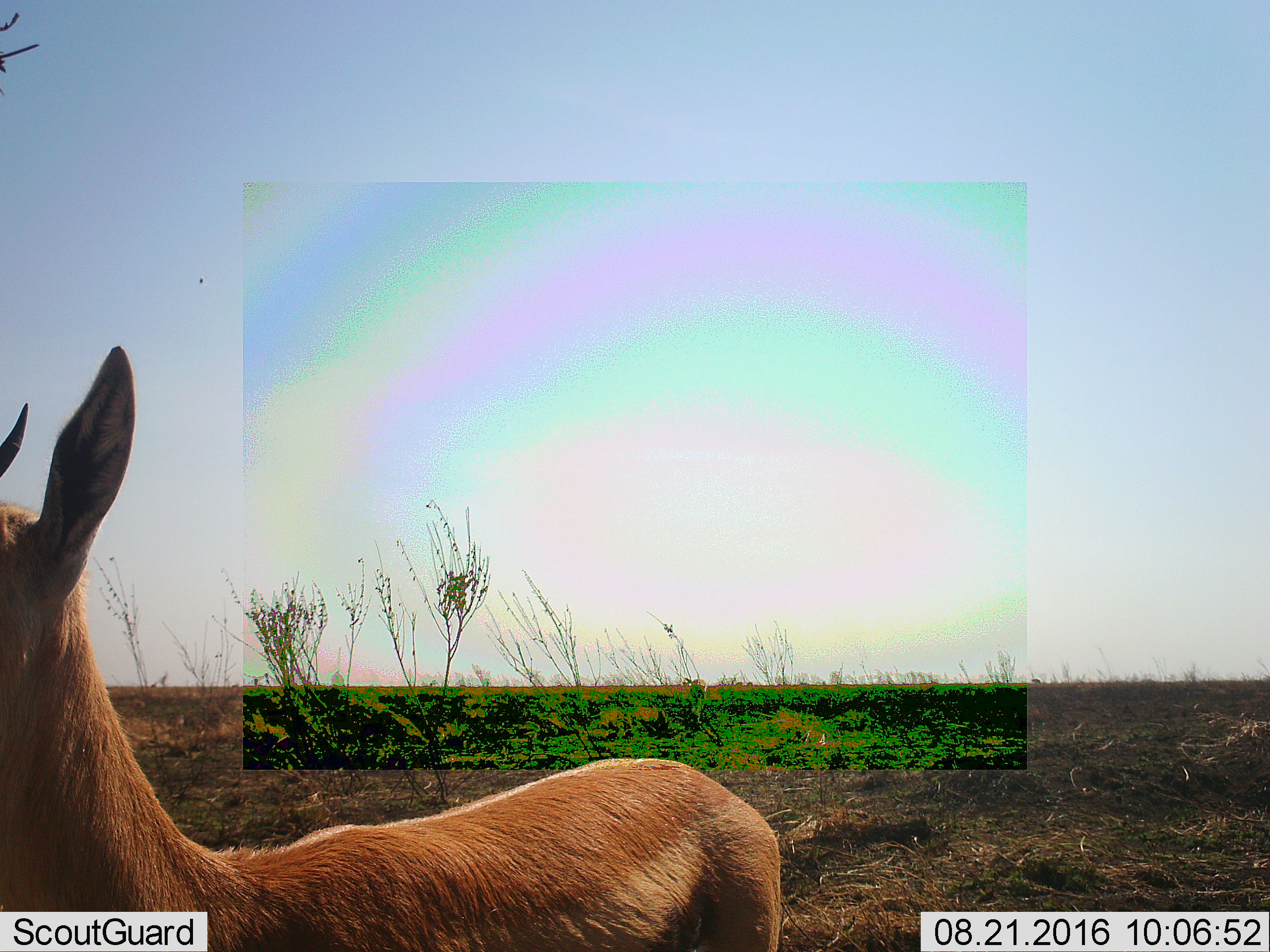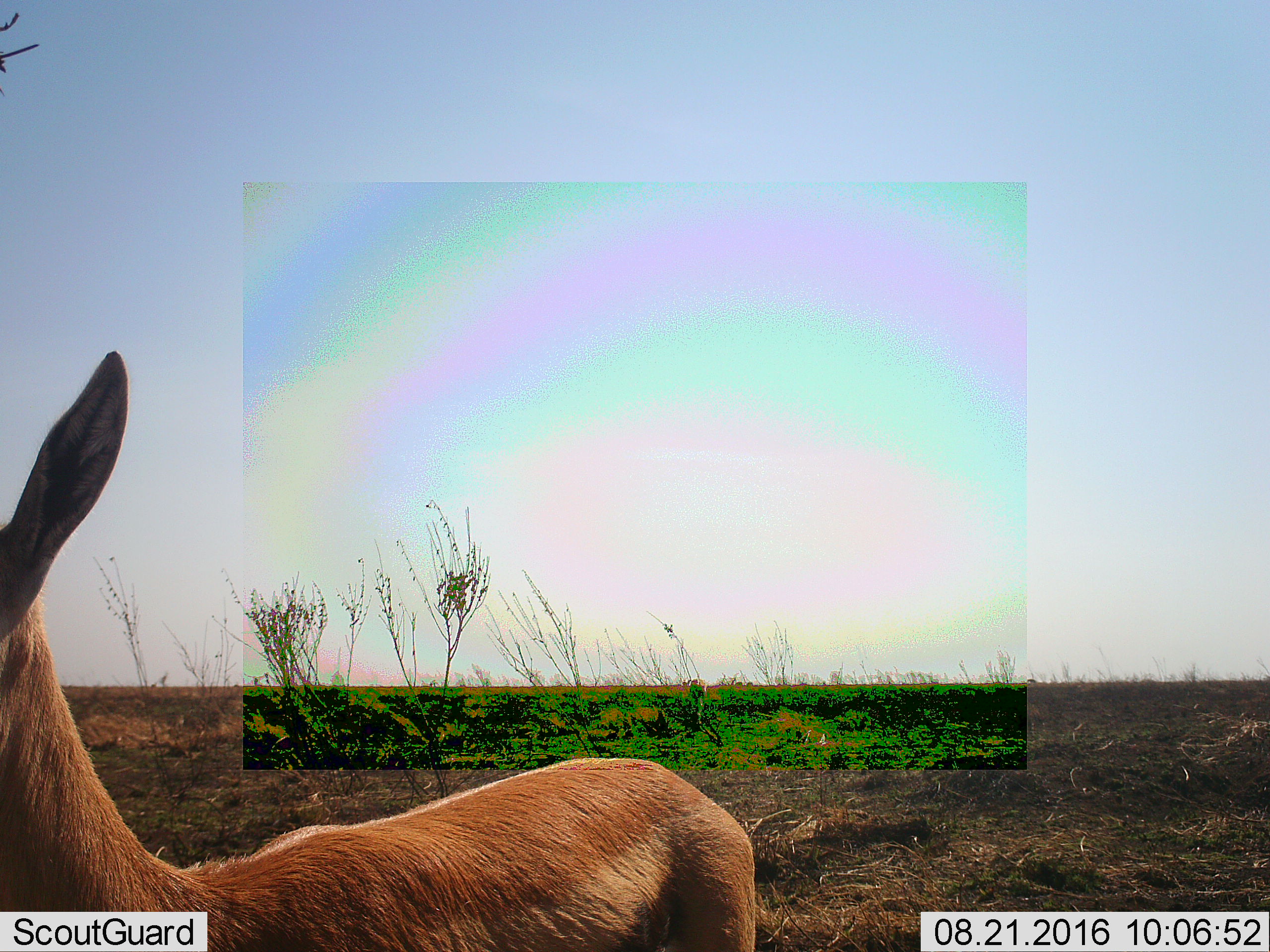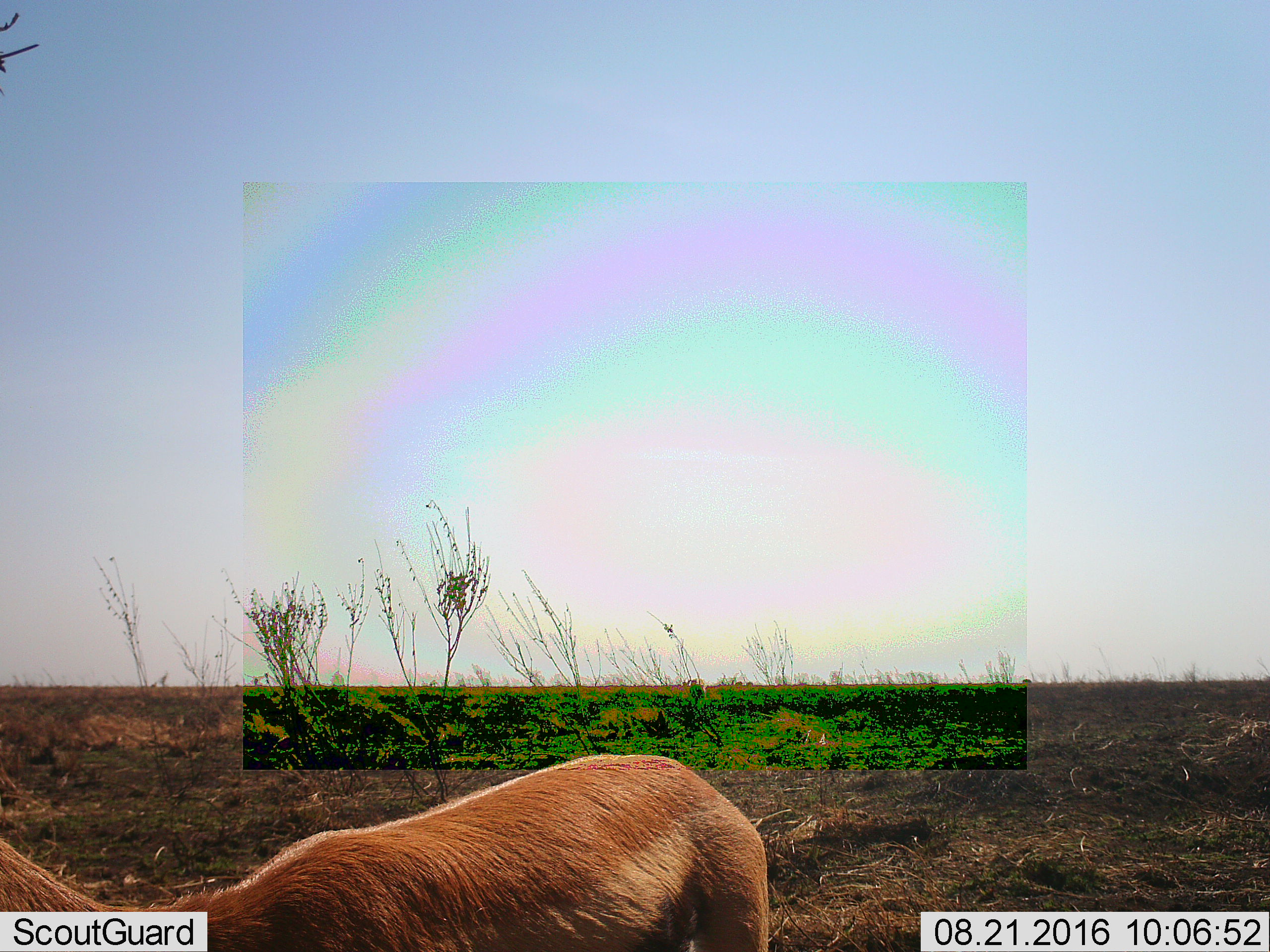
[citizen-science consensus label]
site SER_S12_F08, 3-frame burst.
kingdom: Animalia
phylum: Chordata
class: Mammalia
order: Artiodactyla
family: Bovidae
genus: Nanger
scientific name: Nanger granti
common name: grant's gazelle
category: gazellegrants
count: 1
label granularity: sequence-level